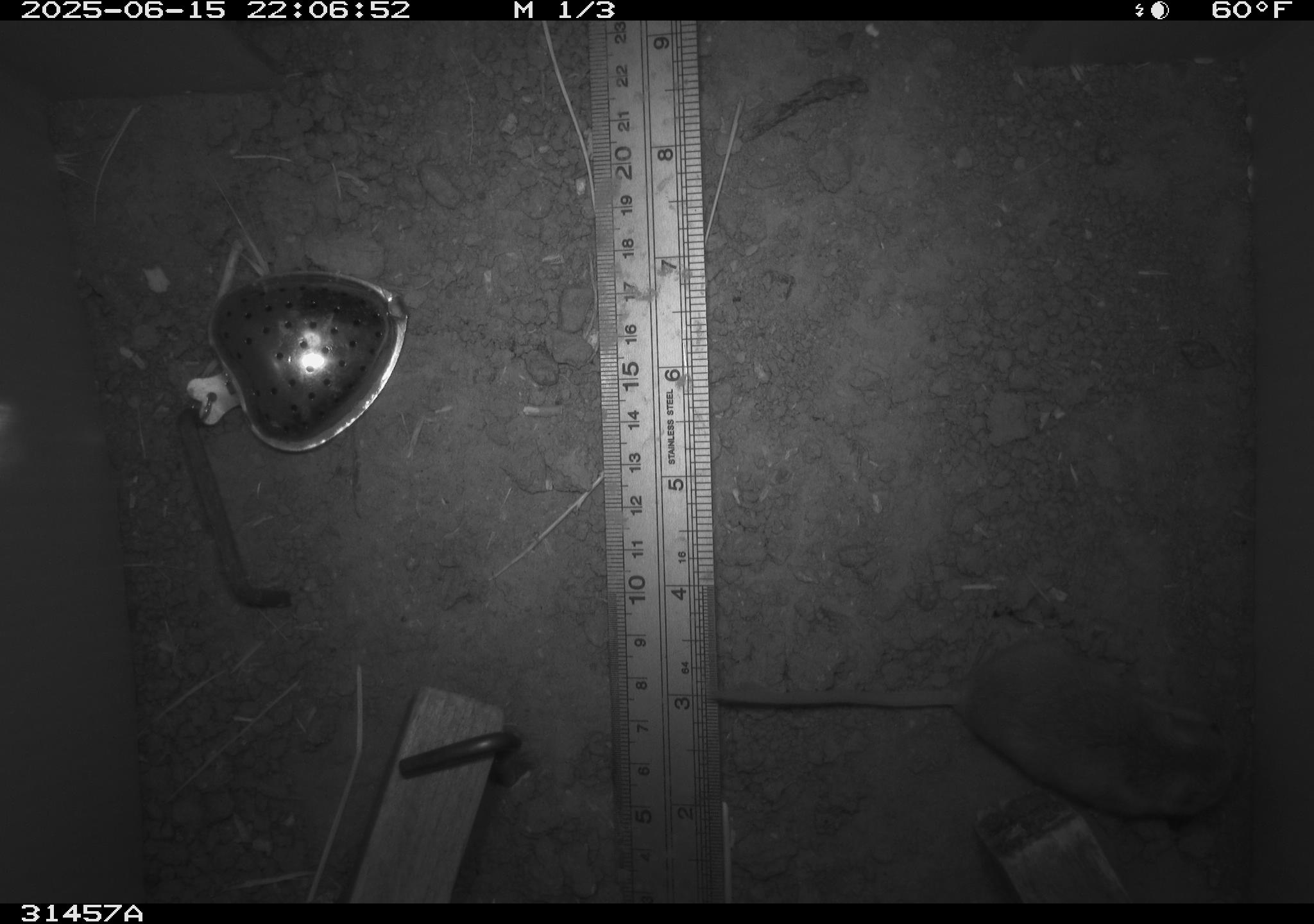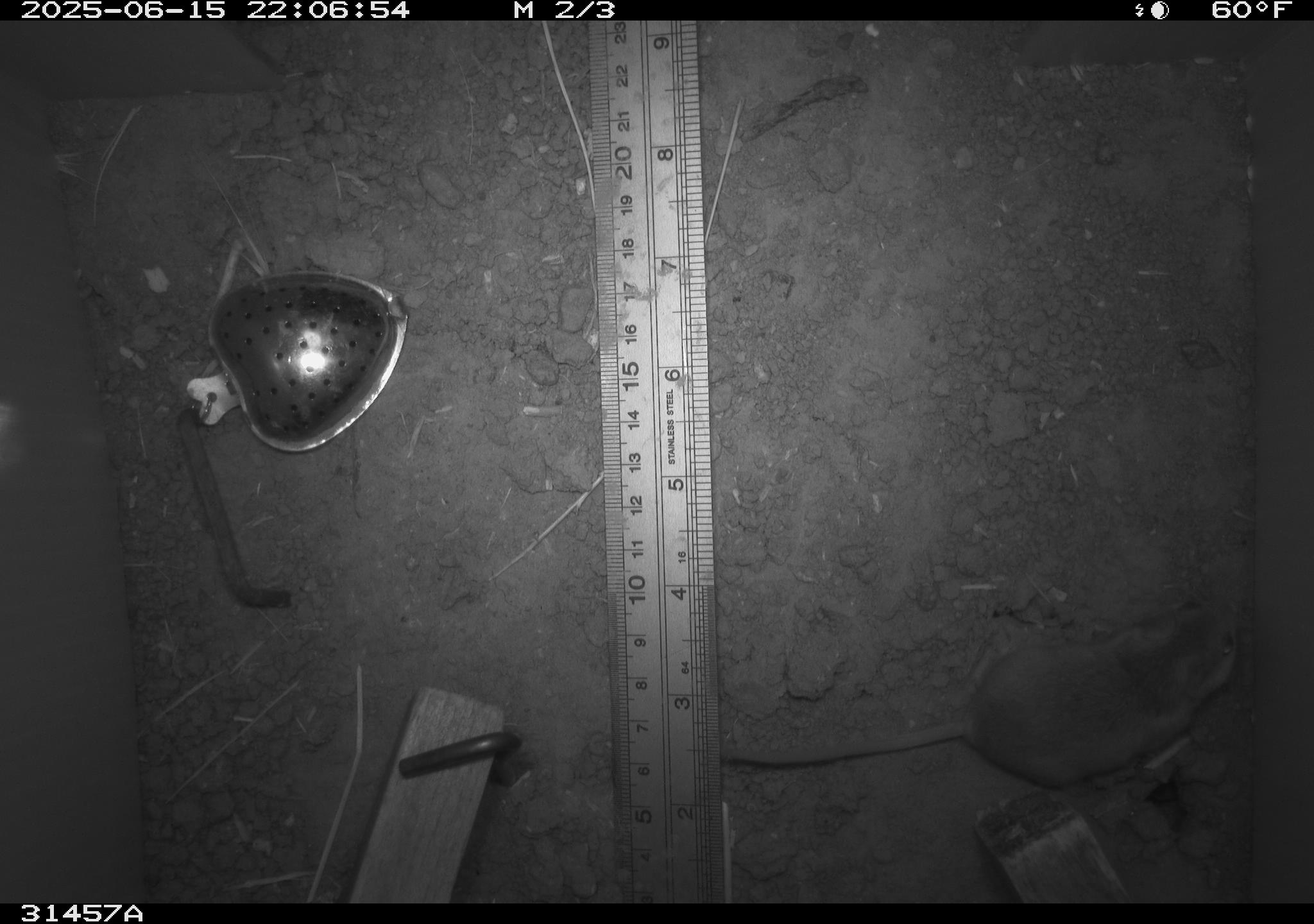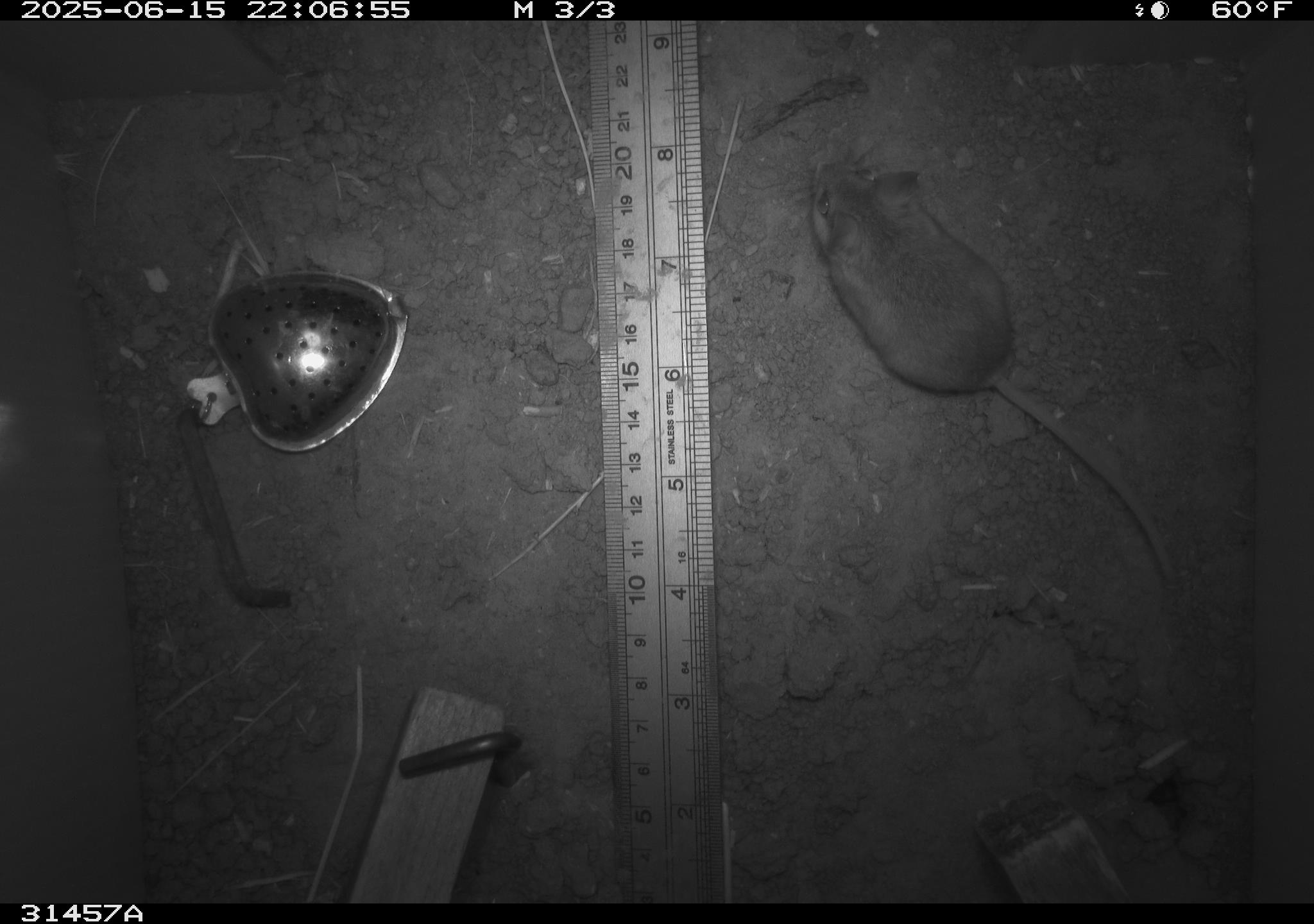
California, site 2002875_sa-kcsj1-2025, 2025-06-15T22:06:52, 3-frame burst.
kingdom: Animalia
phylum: Chordata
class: Mammalia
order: Rodentia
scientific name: Rodentia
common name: rodent